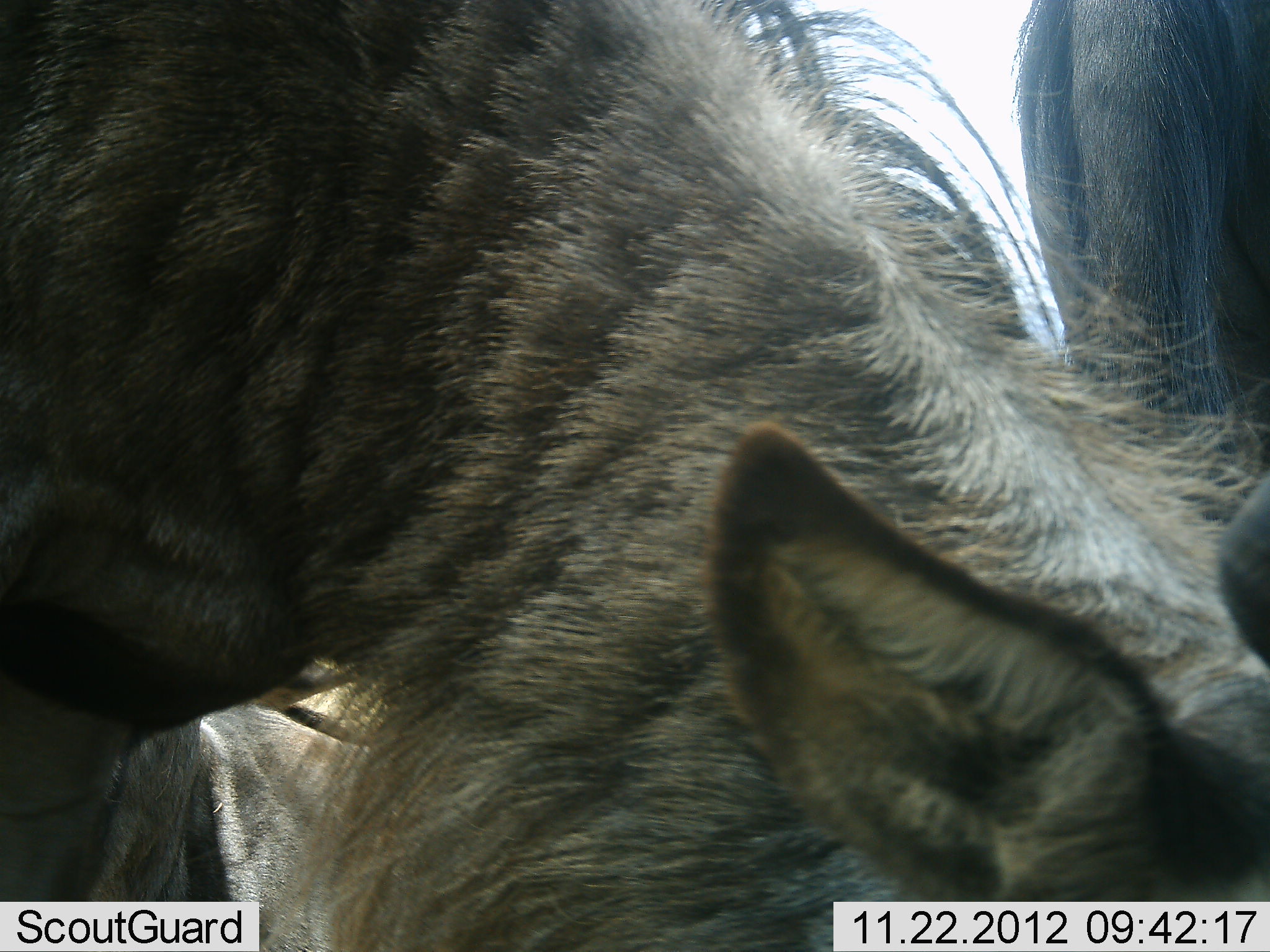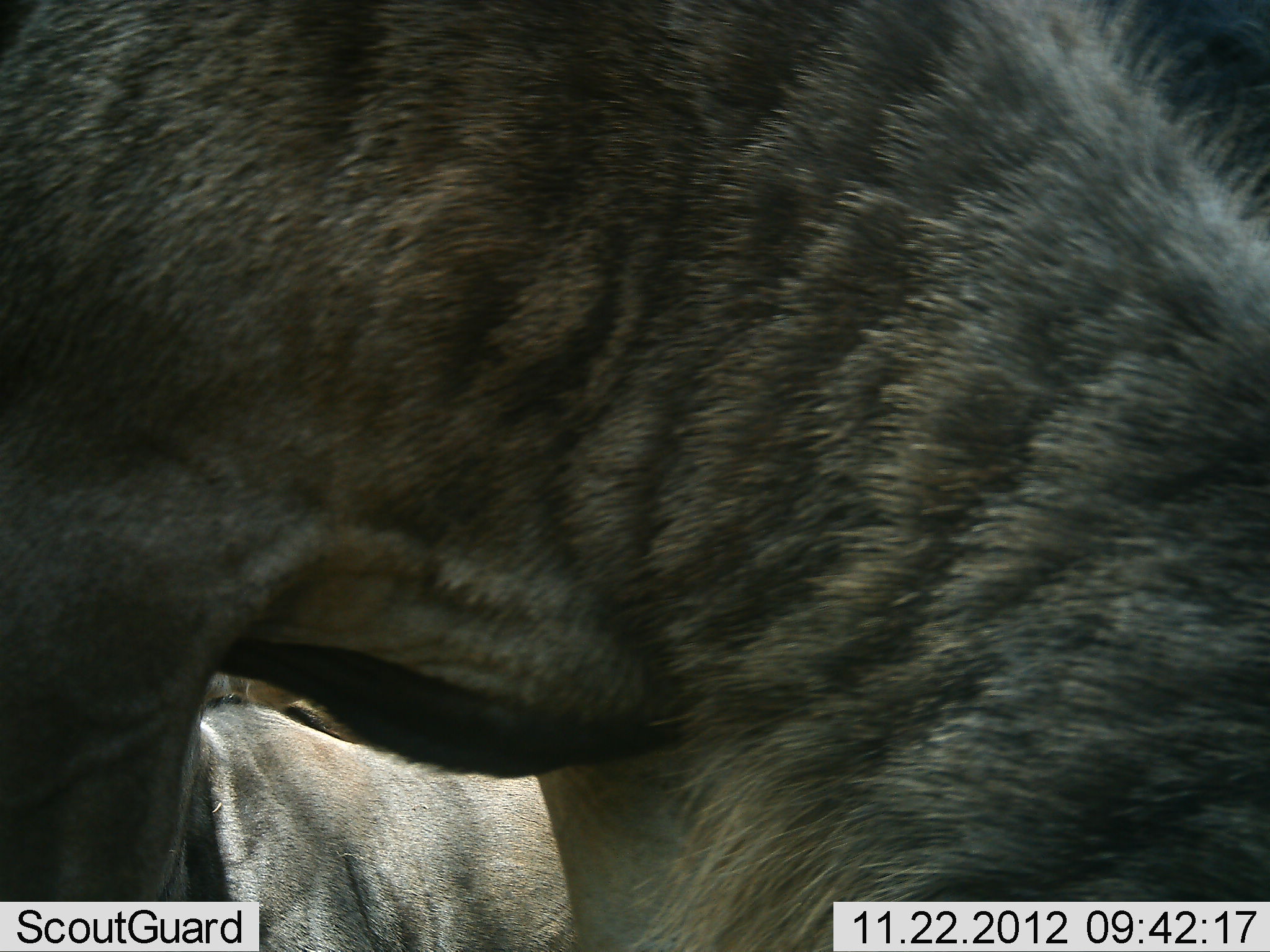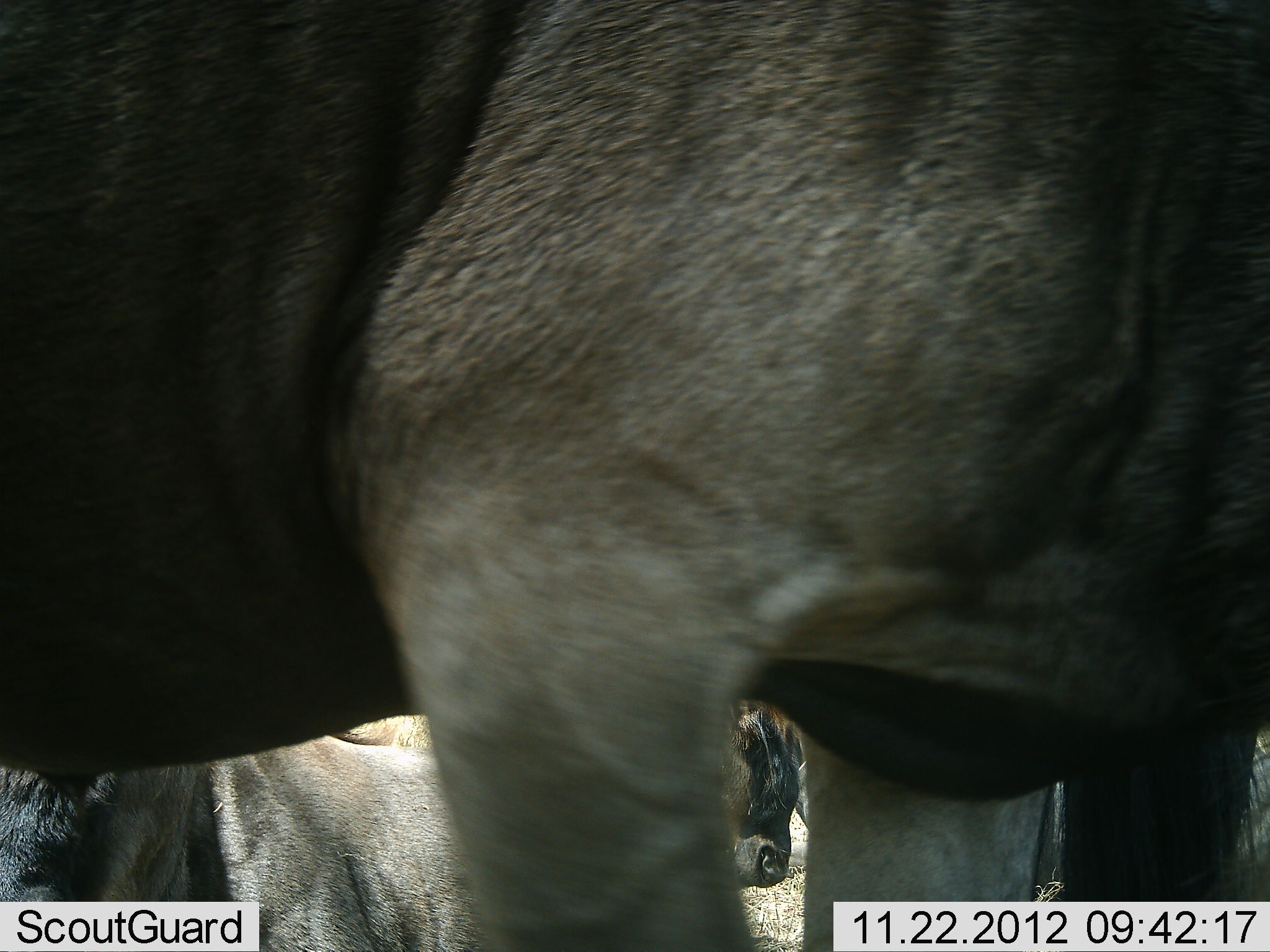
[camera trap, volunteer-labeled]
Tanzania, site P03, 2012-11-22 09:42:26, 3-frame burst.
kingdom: Animalia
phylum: Chordata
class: Mammalia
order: Artiodactyla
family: Bovidae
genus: Connochaetes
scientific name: Connochaetes taurinus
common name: blue wildebeest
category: wildebeest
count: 3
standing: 70%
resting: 80%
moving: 10%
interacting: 0%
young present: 0%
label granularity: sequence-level